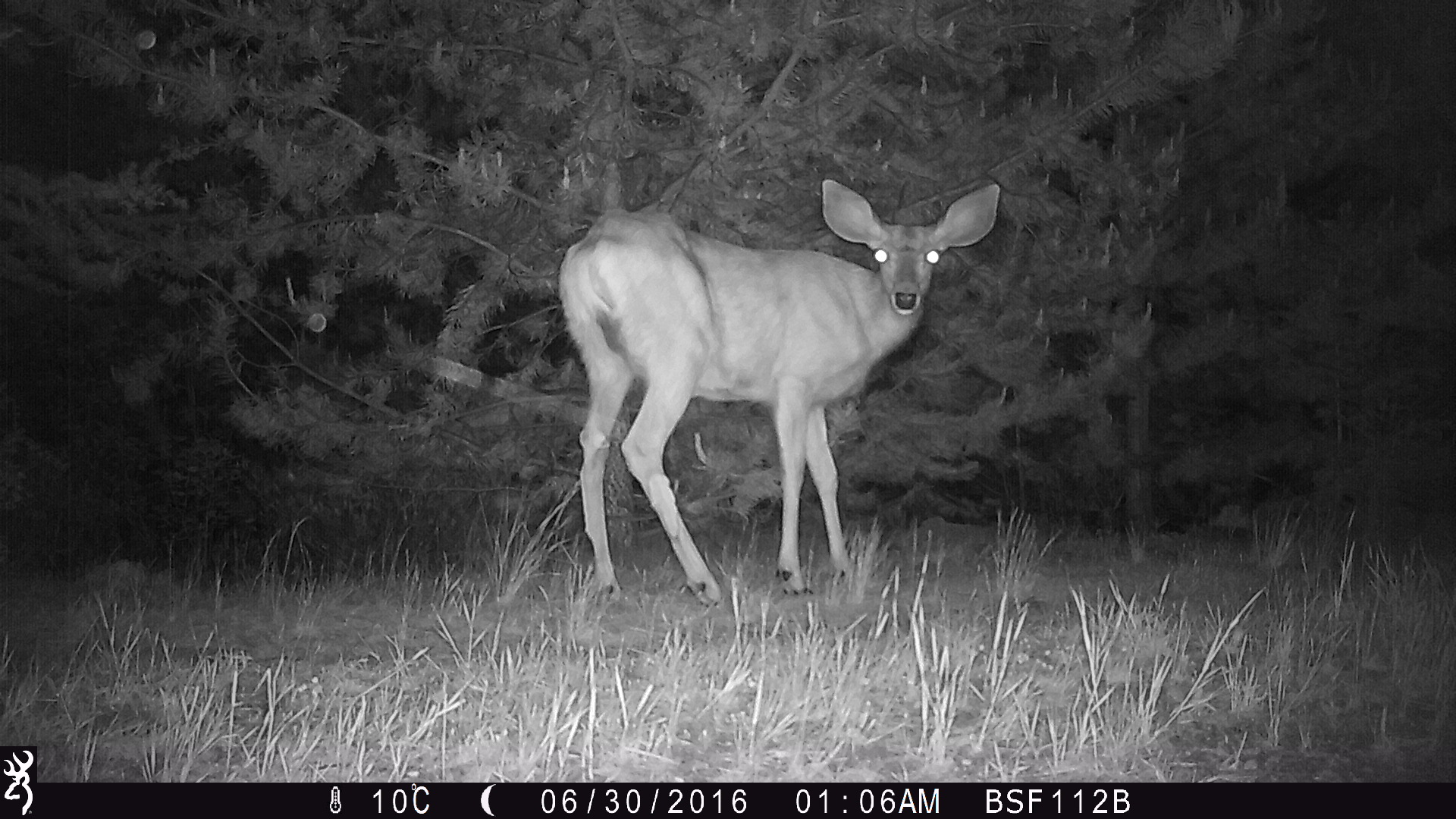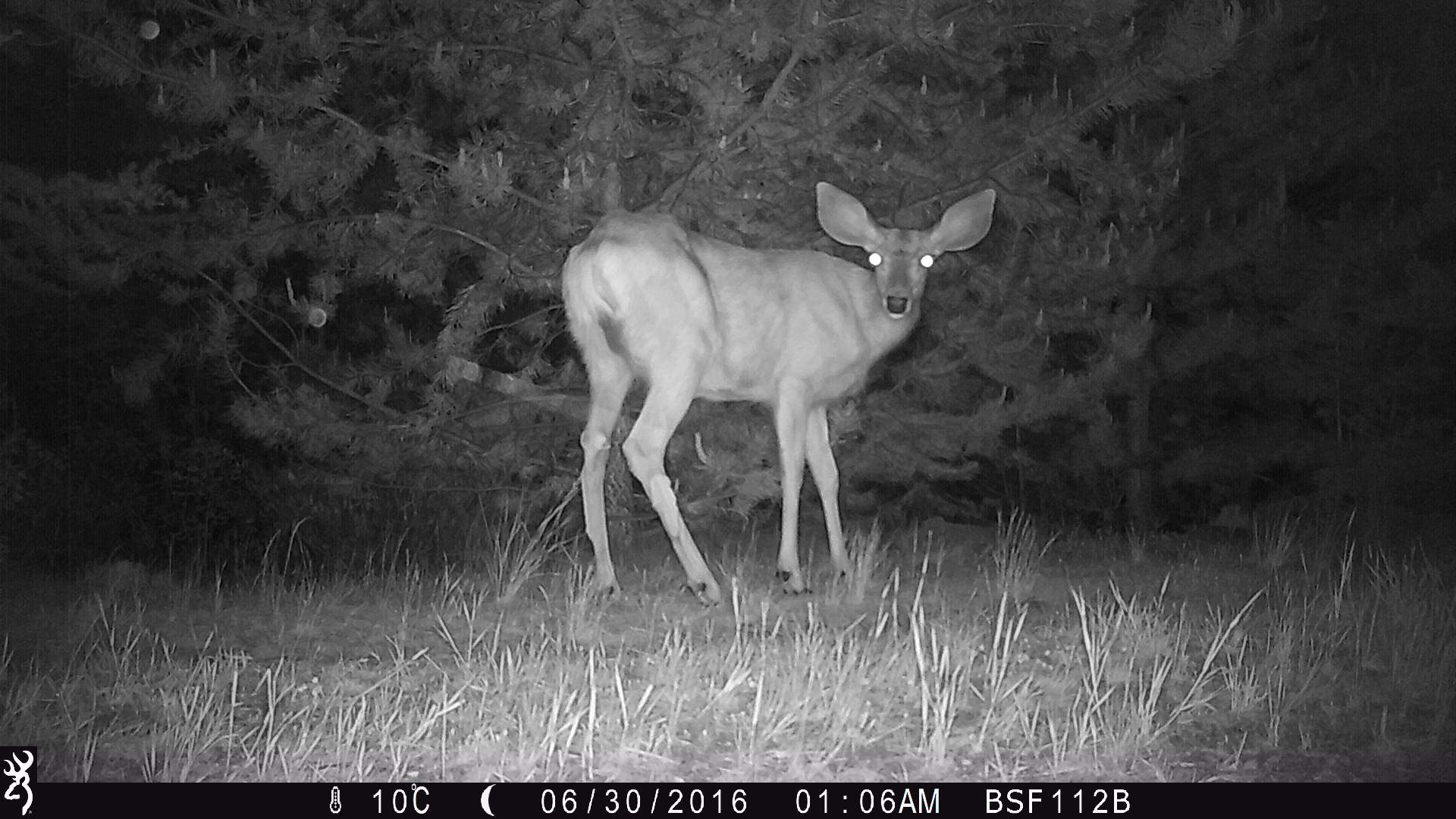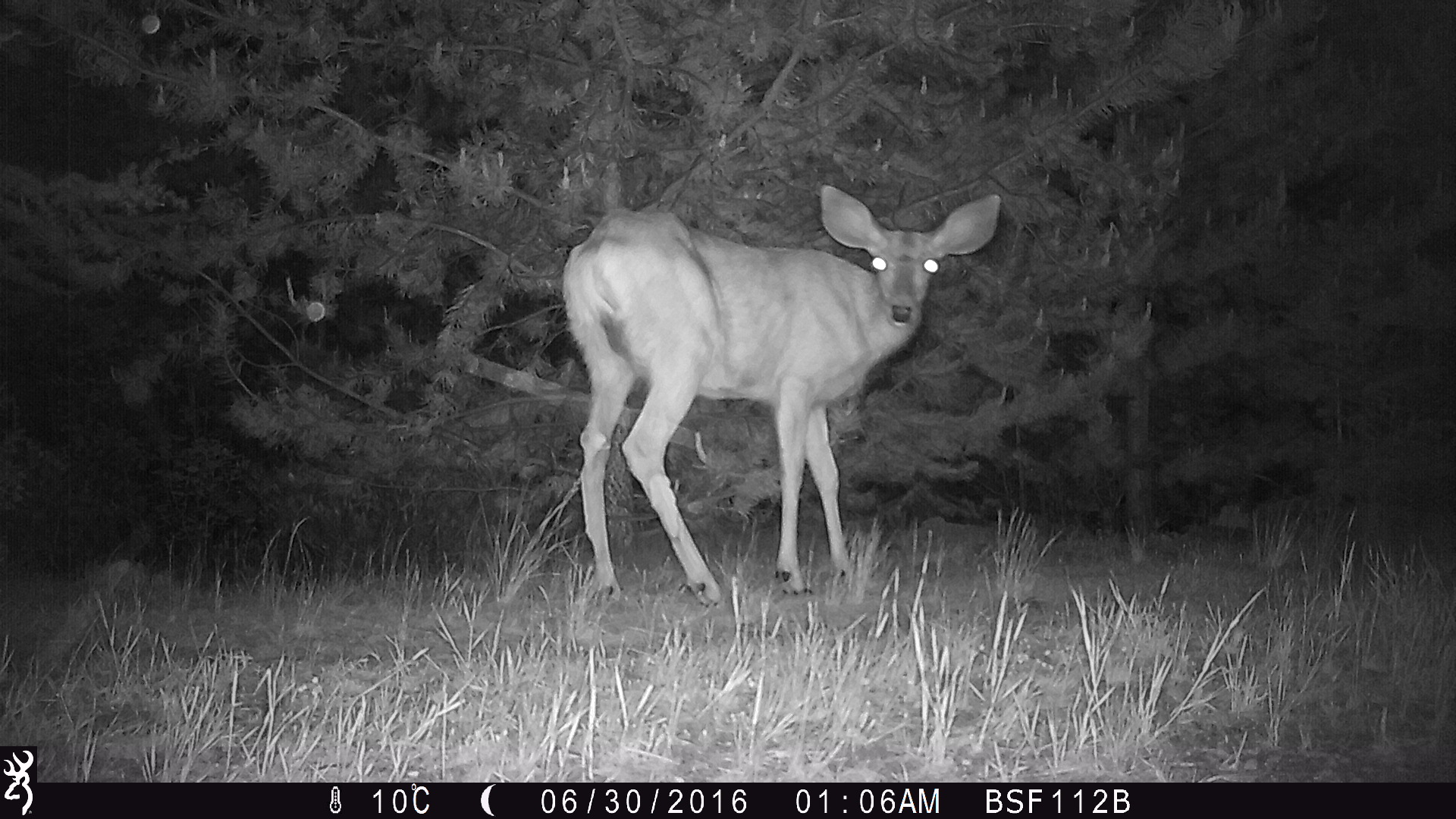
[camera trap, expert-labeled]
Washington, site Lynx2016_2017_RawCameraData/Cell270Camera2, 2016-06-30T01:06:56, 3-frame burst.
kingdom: Animalia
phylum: Chordata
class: Mammalia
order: Artiodactyla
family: Cervidae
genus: Odocoileus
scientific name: Odocoileus hemionus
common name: mule deer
Odocoileus hemionus (mule deer). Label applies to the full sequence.